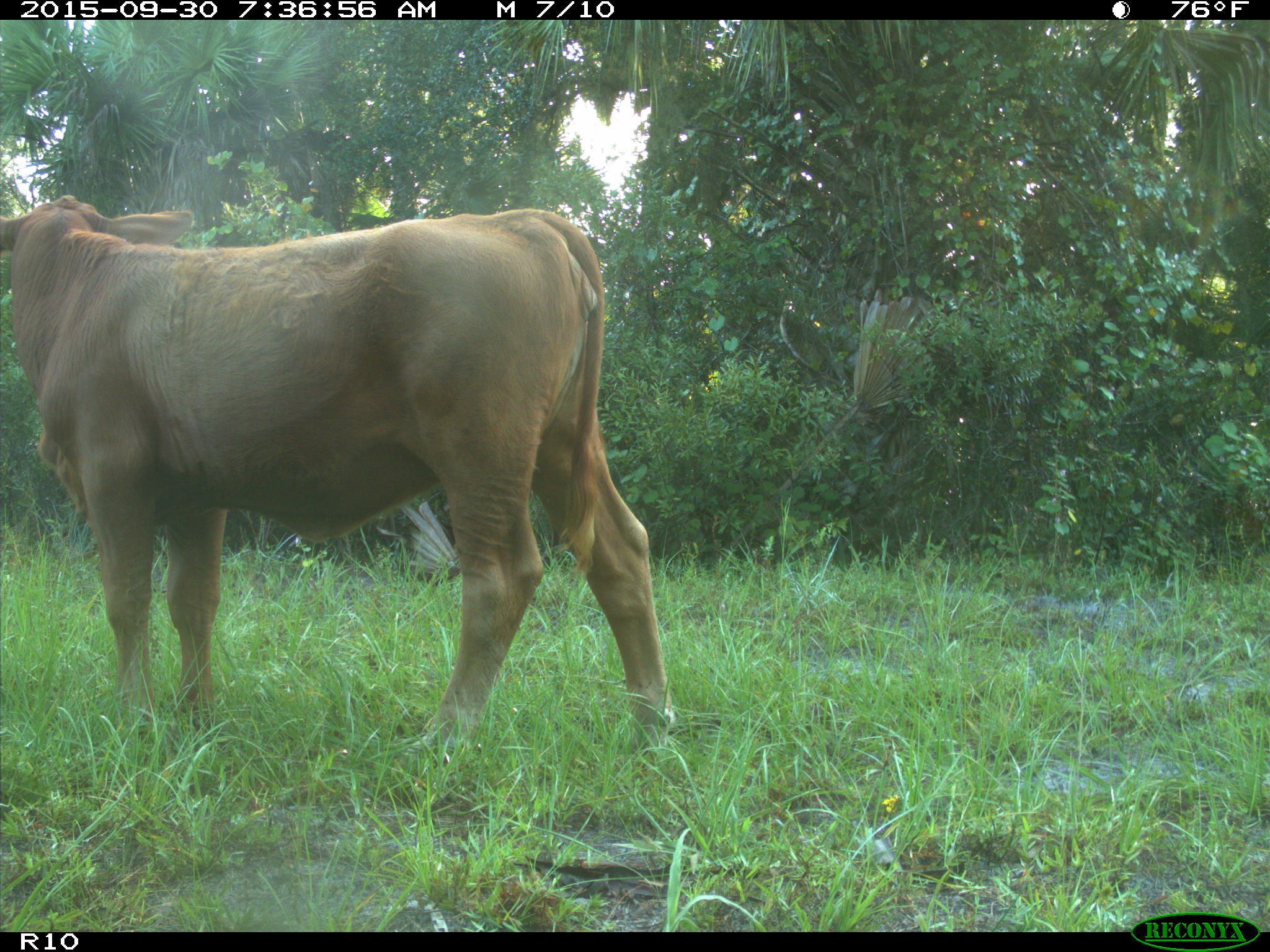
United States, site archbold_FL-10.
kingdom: Animalia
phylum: Chordata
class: Mammalia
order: Artiodactyla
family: Bovidae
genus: Bos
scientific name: Bos taurus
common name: domestic cow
Bos taurus (domestic cow).